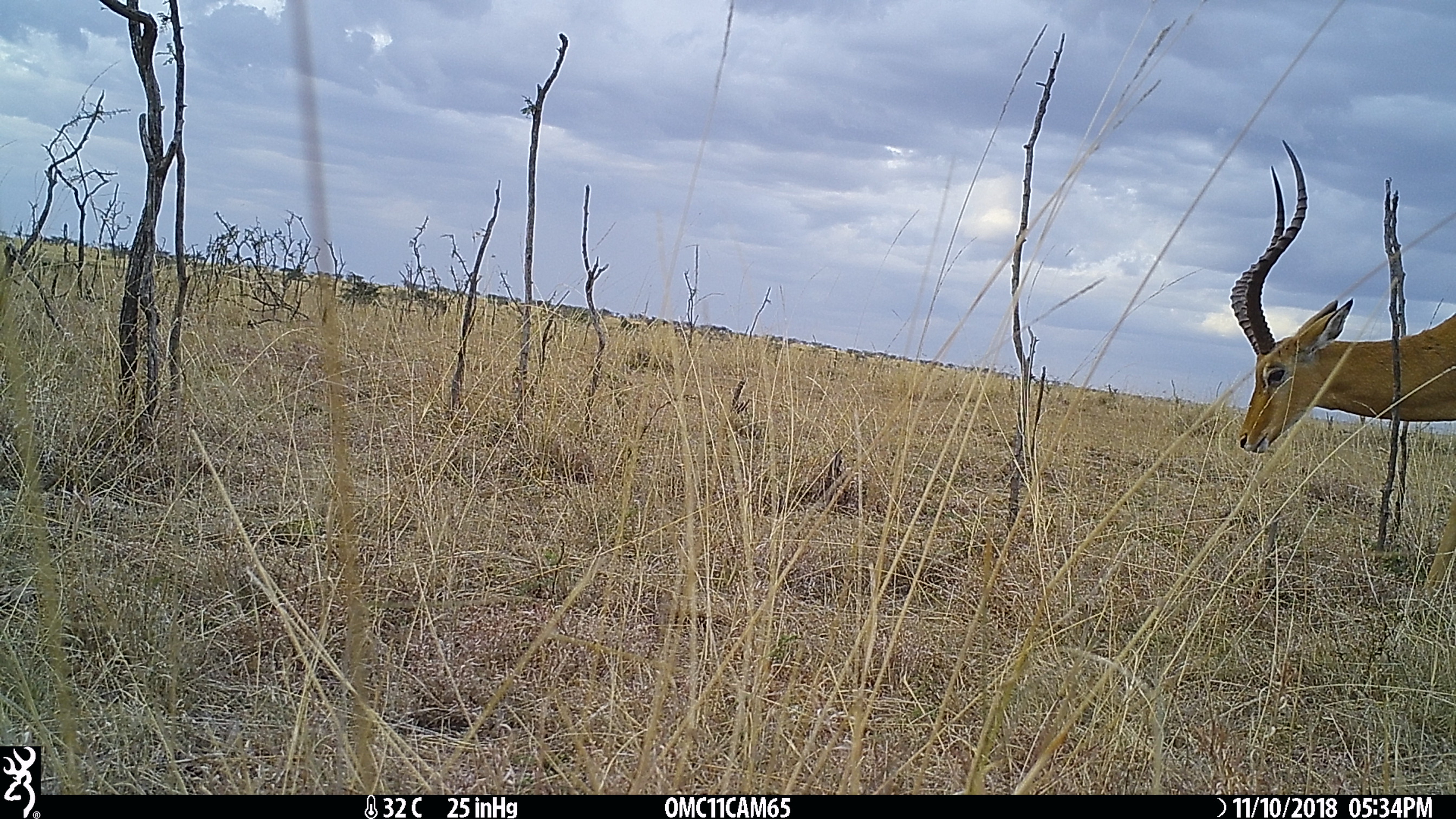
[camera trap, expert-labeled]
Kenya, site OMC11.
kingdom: Animalia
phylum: Chordata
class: Mammalia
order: Artiodactyla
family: Bovidae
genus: Aepyceros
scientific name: Aepyceros melampus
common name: impala